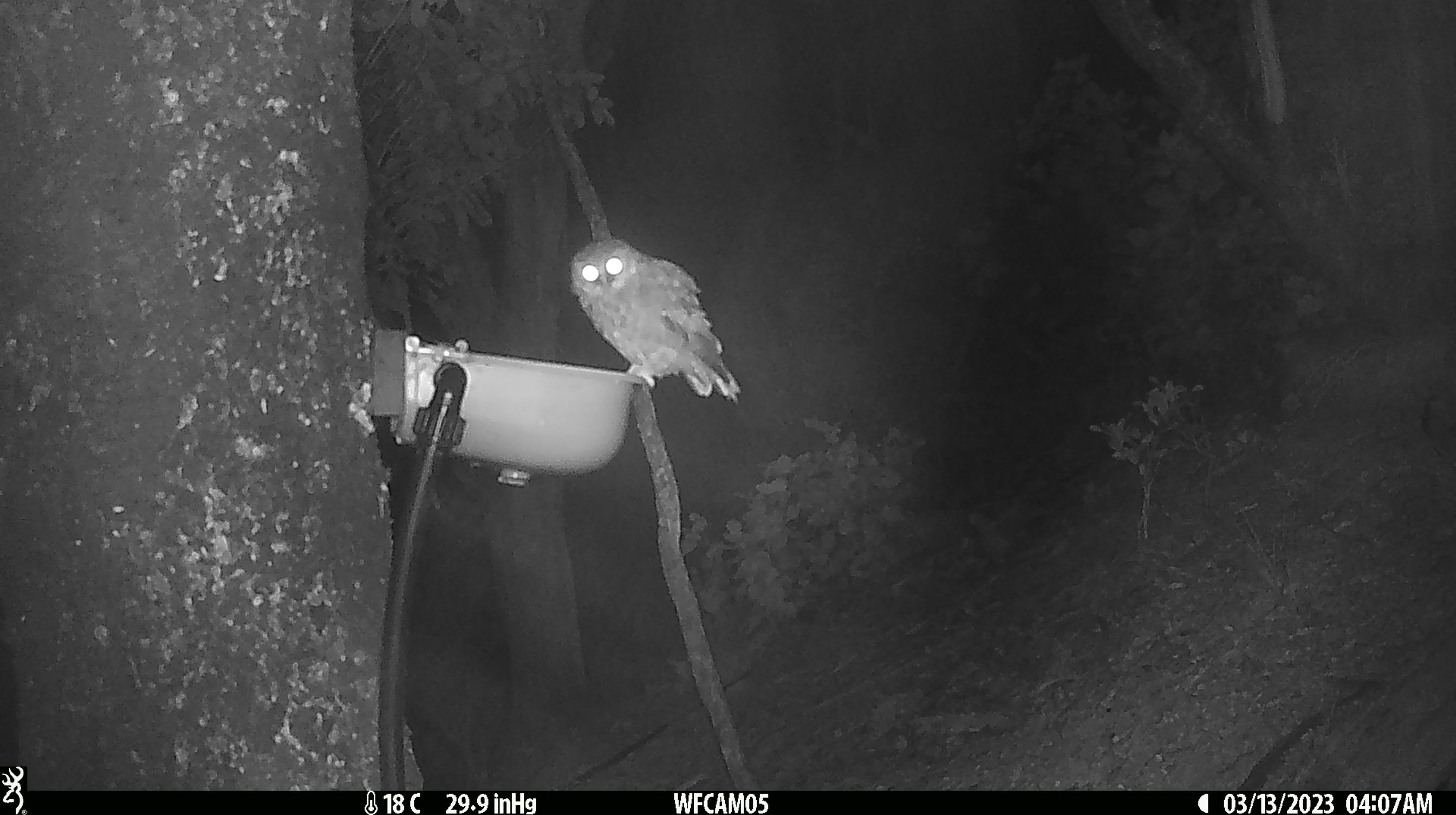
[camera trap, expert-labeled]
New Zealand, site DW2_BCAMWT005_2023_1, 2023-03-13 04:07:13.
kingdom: Animalia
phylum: Chordata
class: Aves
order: Strigiformes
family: Strigidae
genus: Ninox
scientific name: Ninox novaeseelandiae novaeseelandiae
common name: morepork